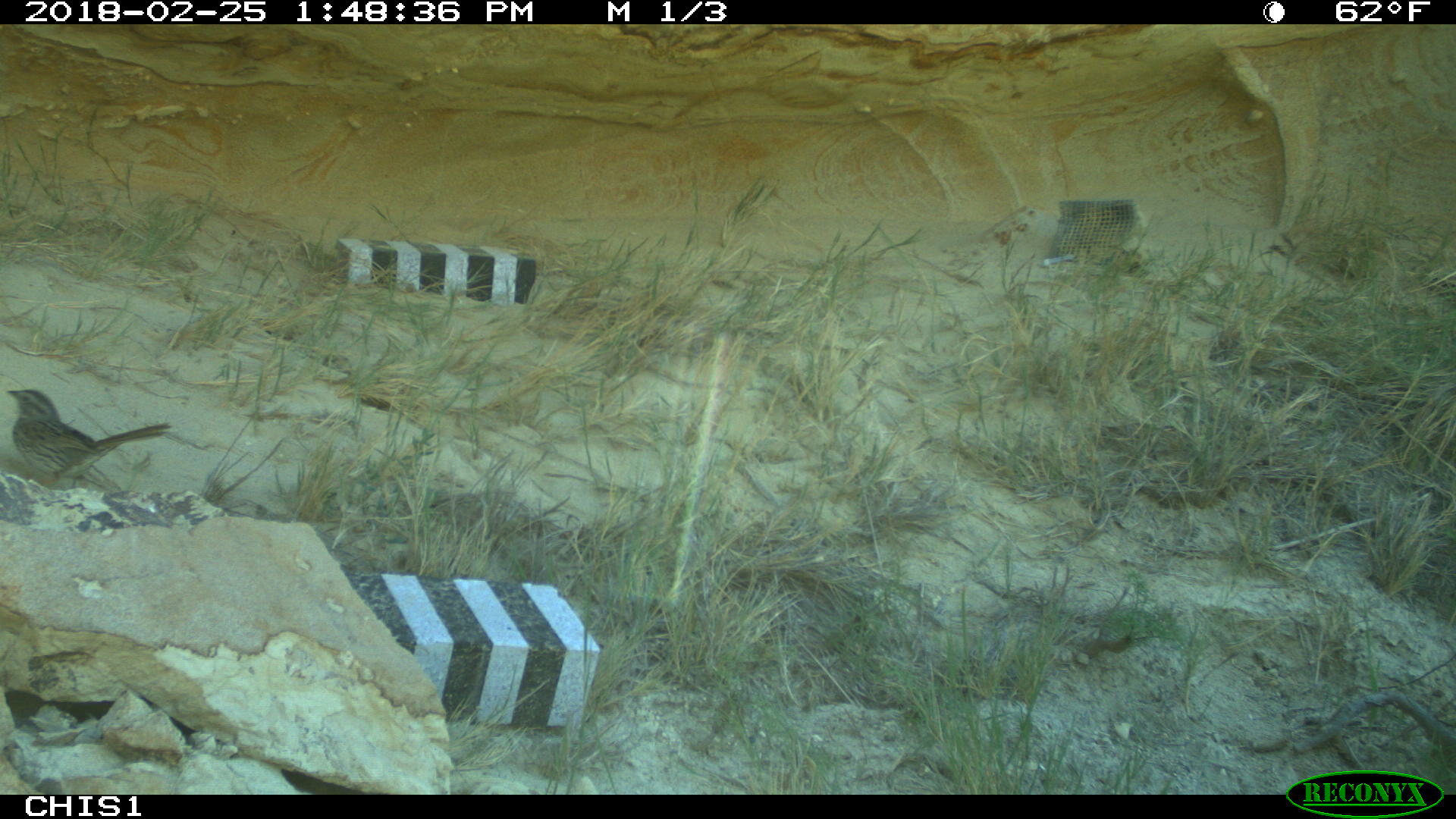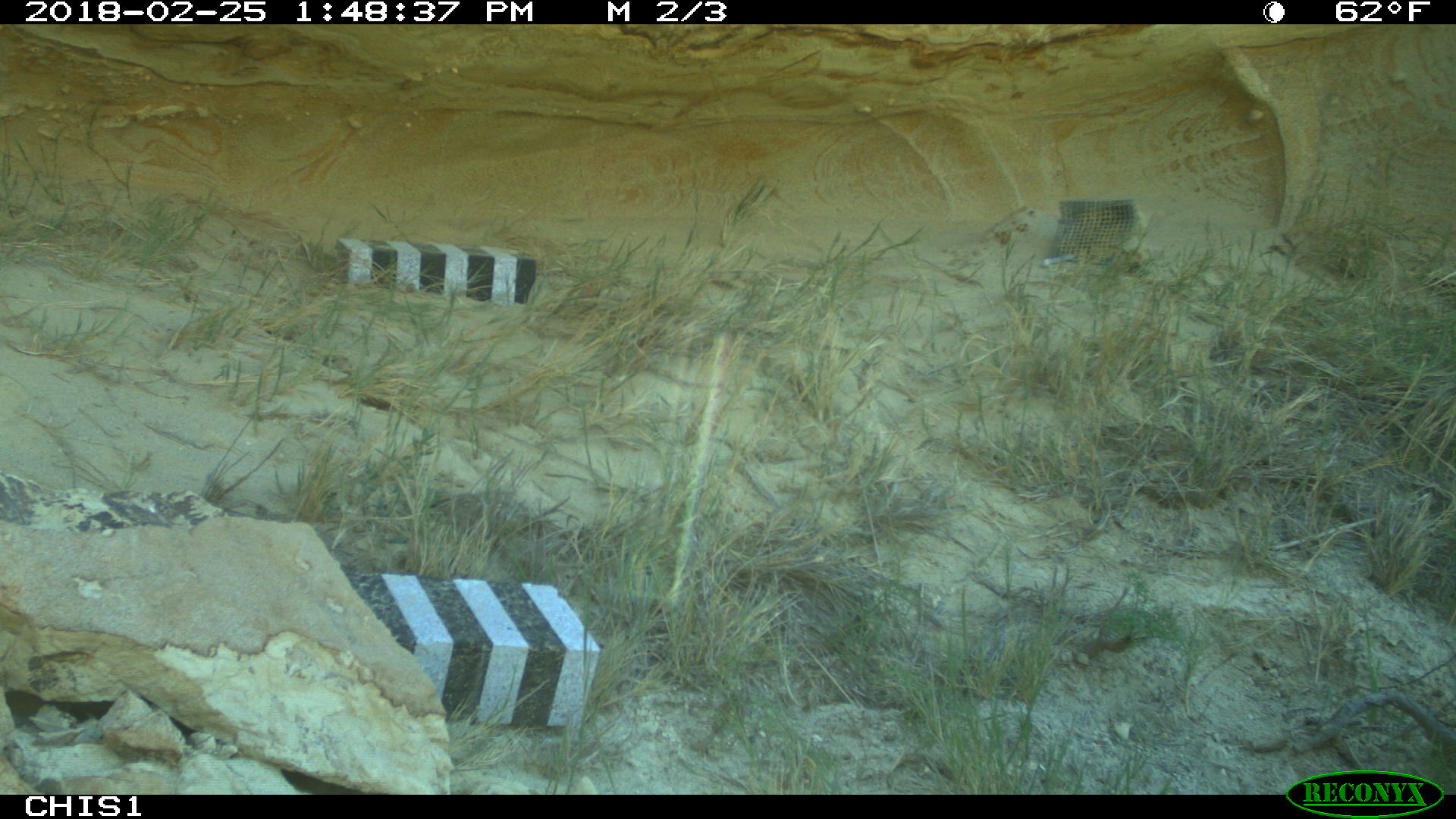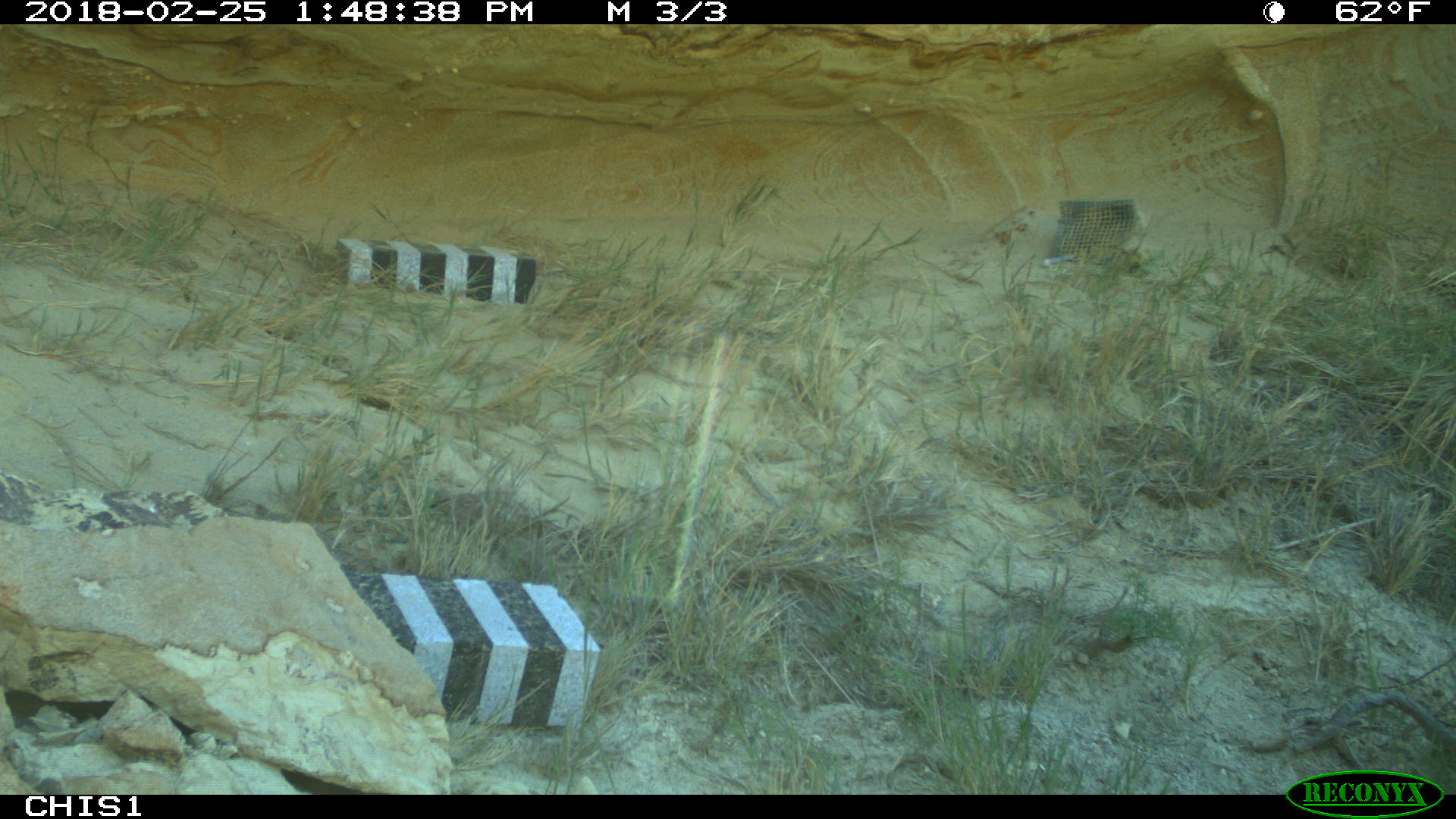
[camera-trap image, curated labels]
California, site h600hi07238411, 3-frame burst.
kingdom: Animalia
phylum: Chordata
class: Aves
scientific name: Aves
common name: bird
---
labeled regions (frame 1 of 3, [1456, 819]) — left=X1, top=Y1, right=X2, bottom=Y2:
bird: left=6, top=389, right=171, bottom=488